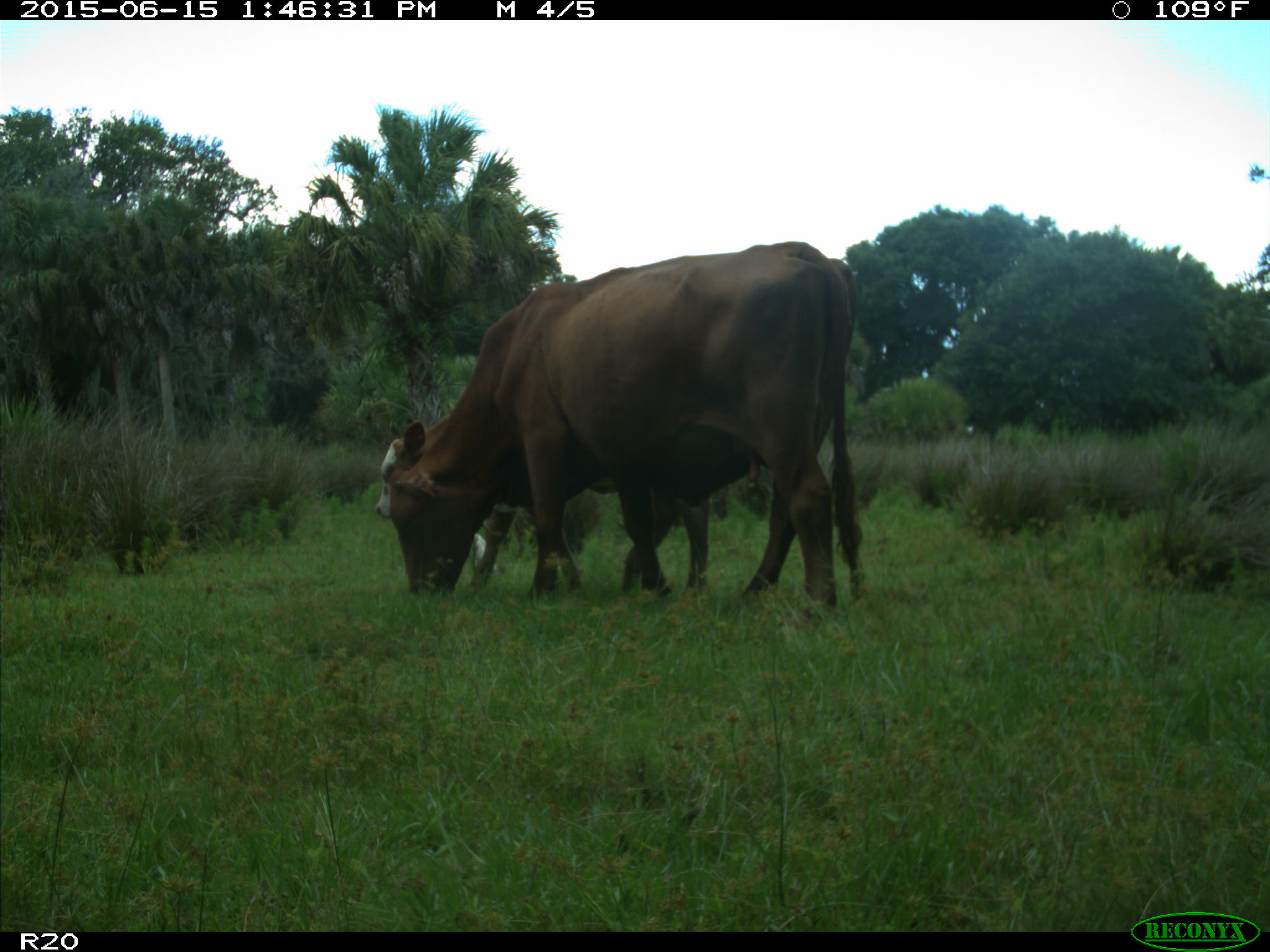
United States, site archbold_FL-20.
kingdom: Animalia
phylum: Chordata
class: Mammalia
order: Artiodactyla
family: Bovidae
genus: Bos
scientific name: Bos taurus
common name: domestic cow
Bos taurus (domestic cow).